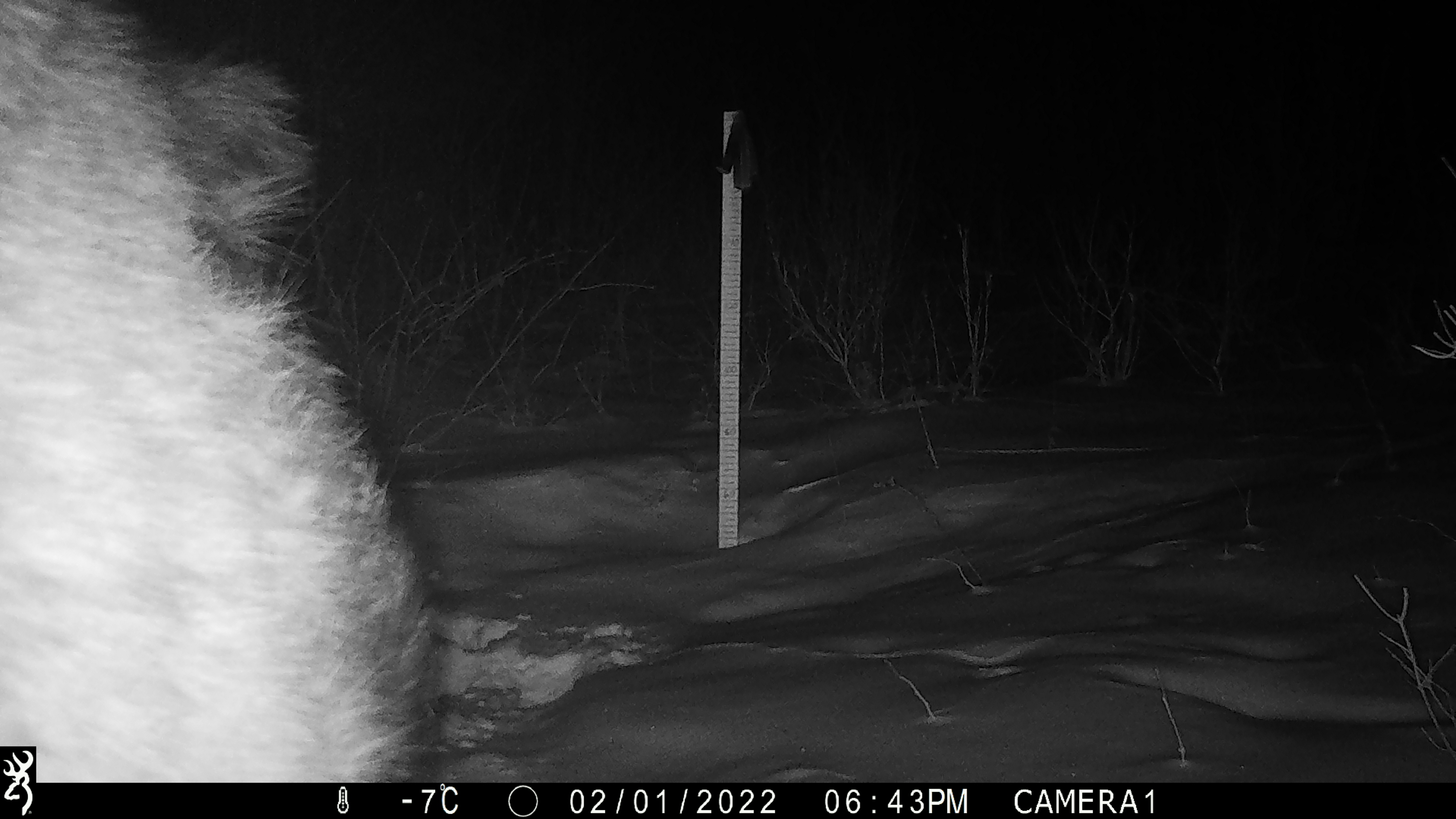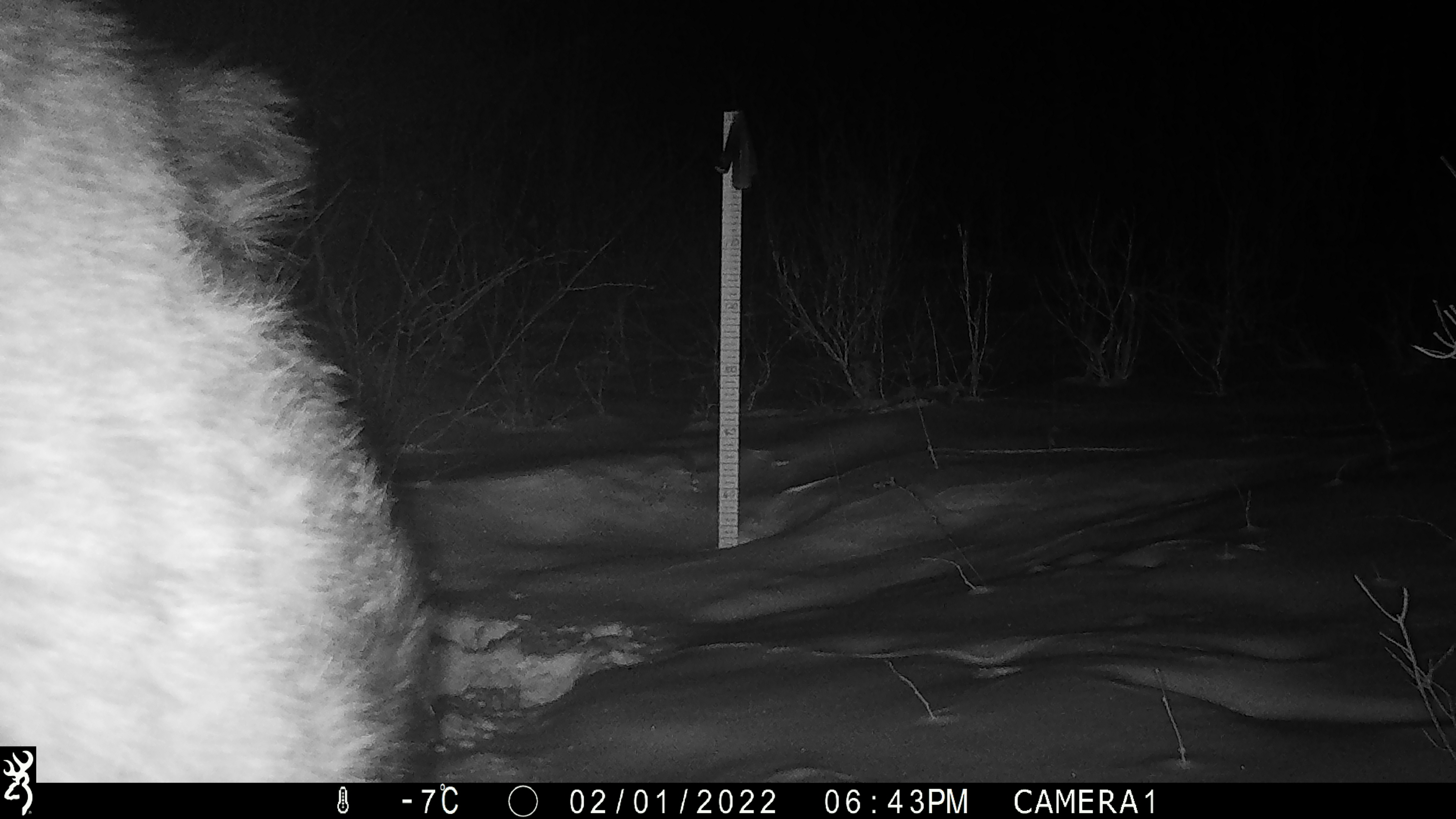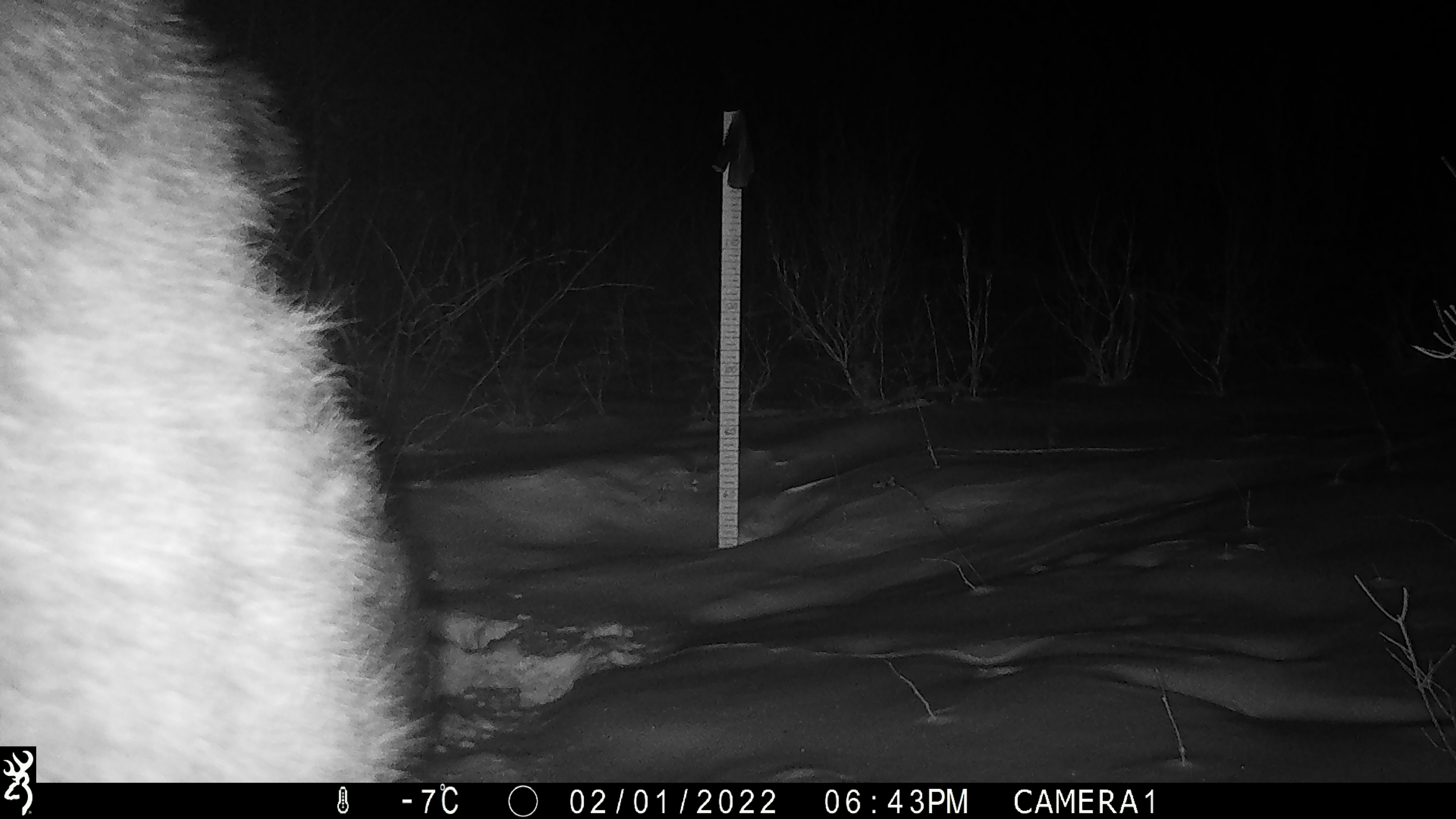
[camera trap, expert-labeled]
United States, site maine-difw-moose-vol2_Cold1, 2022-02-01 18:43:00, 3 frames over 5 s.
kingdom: Animalia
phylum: Chordata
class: Mammalia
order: Artiodactyla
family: Cervidae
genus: Alces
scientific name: Alces alces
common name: moose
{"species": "moose (Alces alces)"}